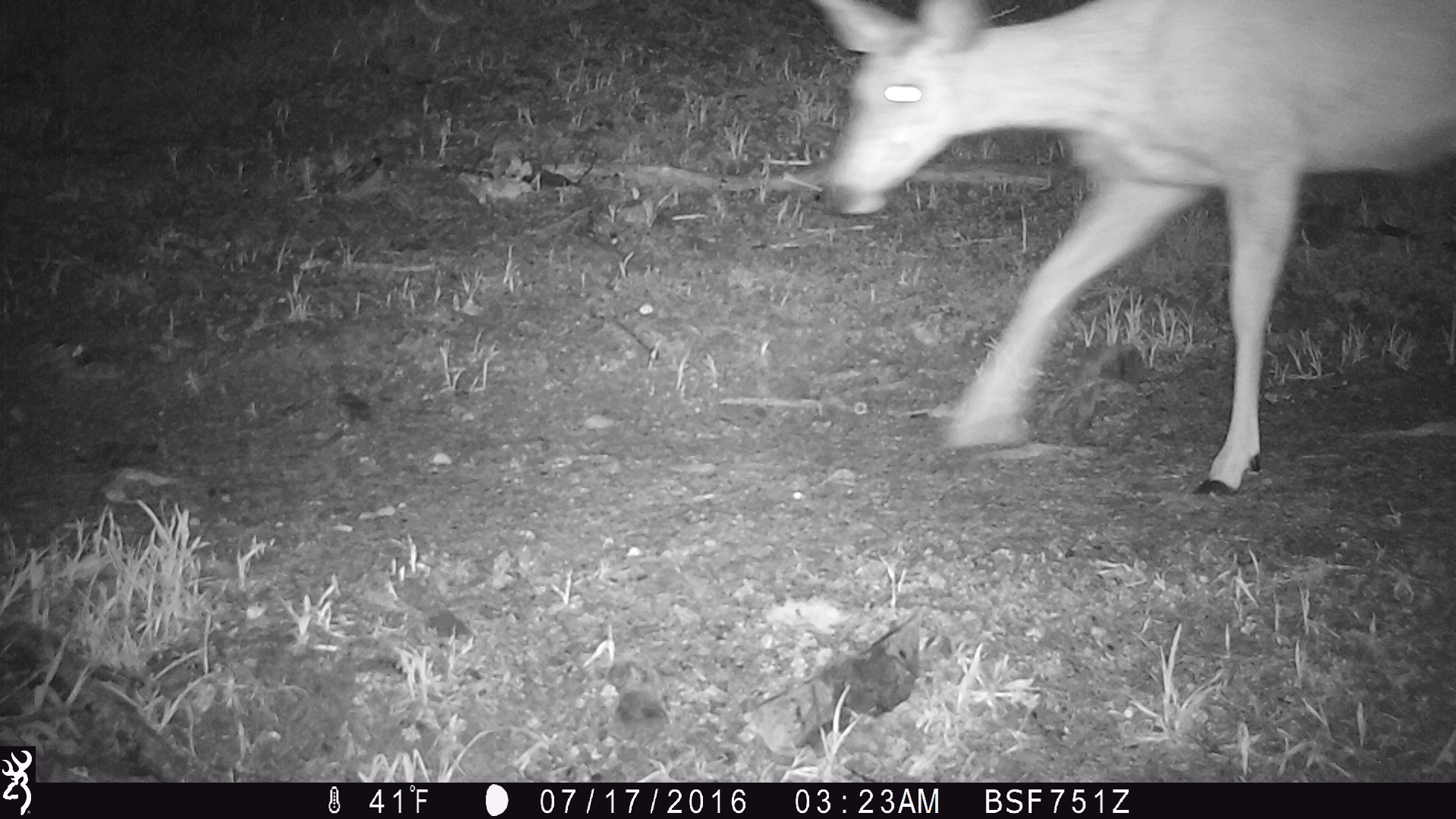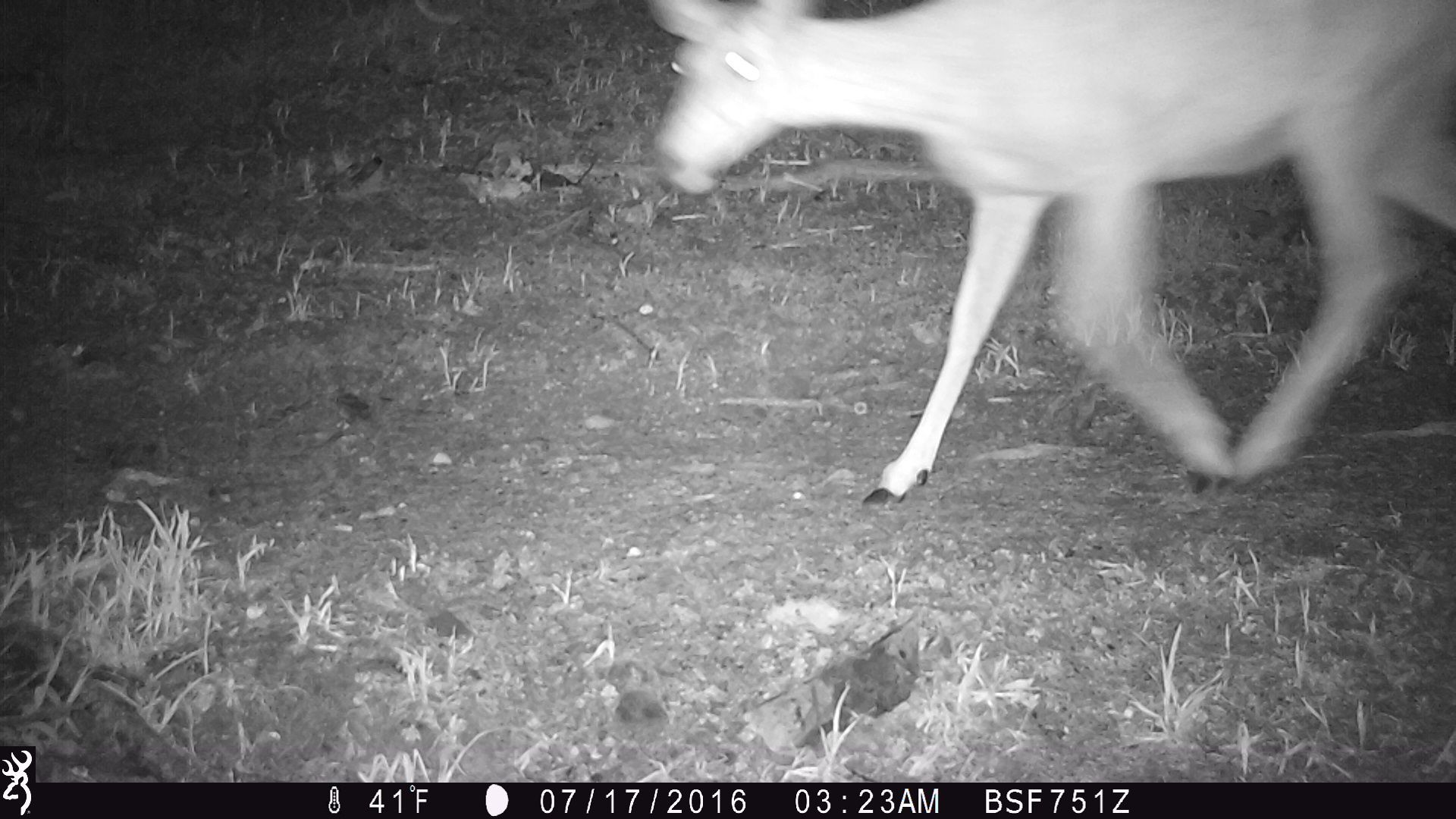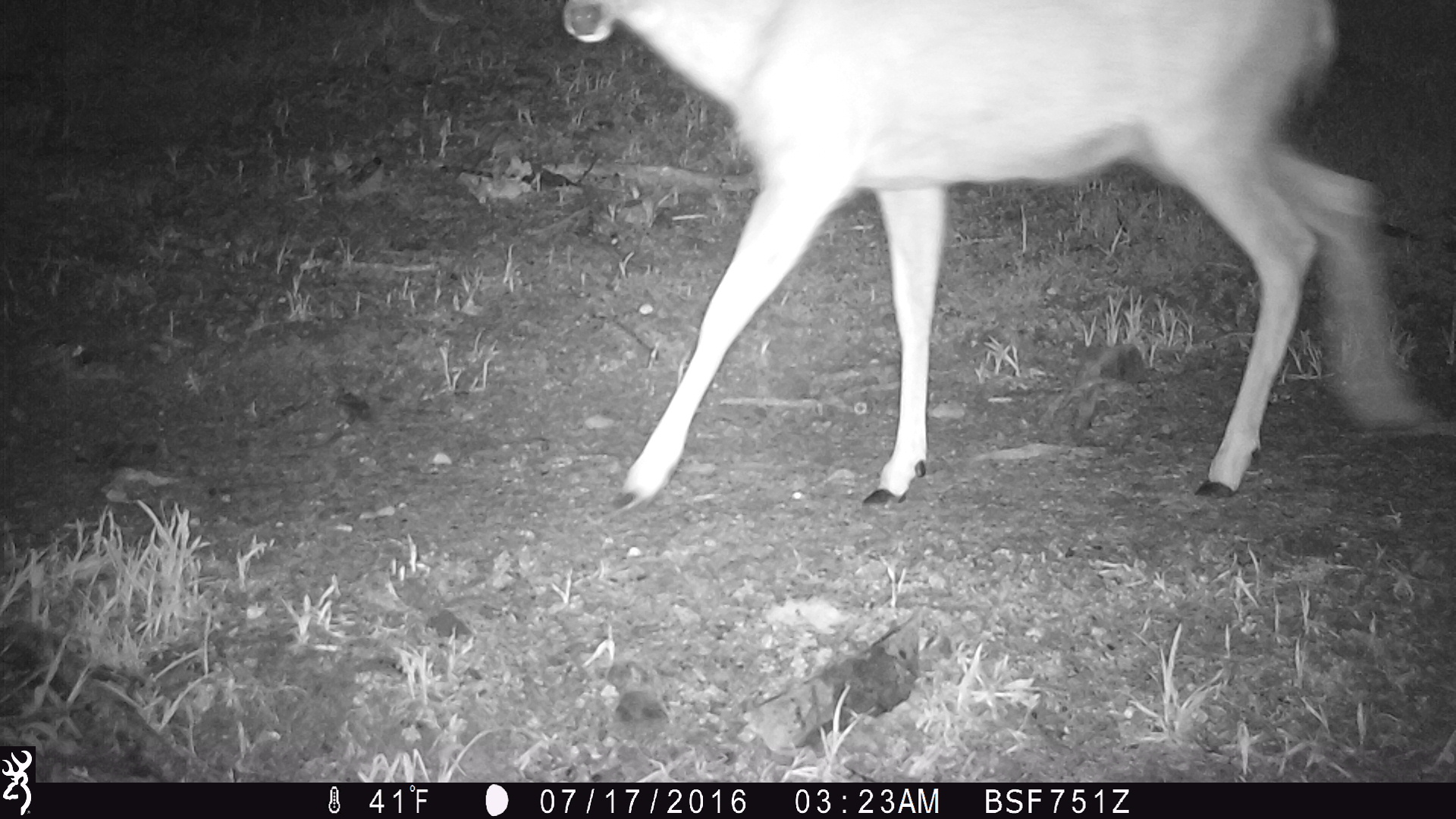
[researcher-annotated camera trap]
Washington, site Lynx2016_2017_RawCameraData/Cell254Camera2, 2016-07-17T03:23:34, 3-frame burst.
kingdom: Animalia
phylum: Chordata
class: Mammalia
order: Artiodactyla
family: Cervidae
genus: Odocoileus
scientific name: Odocoileus hemionus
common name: mule deer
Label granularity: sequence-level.